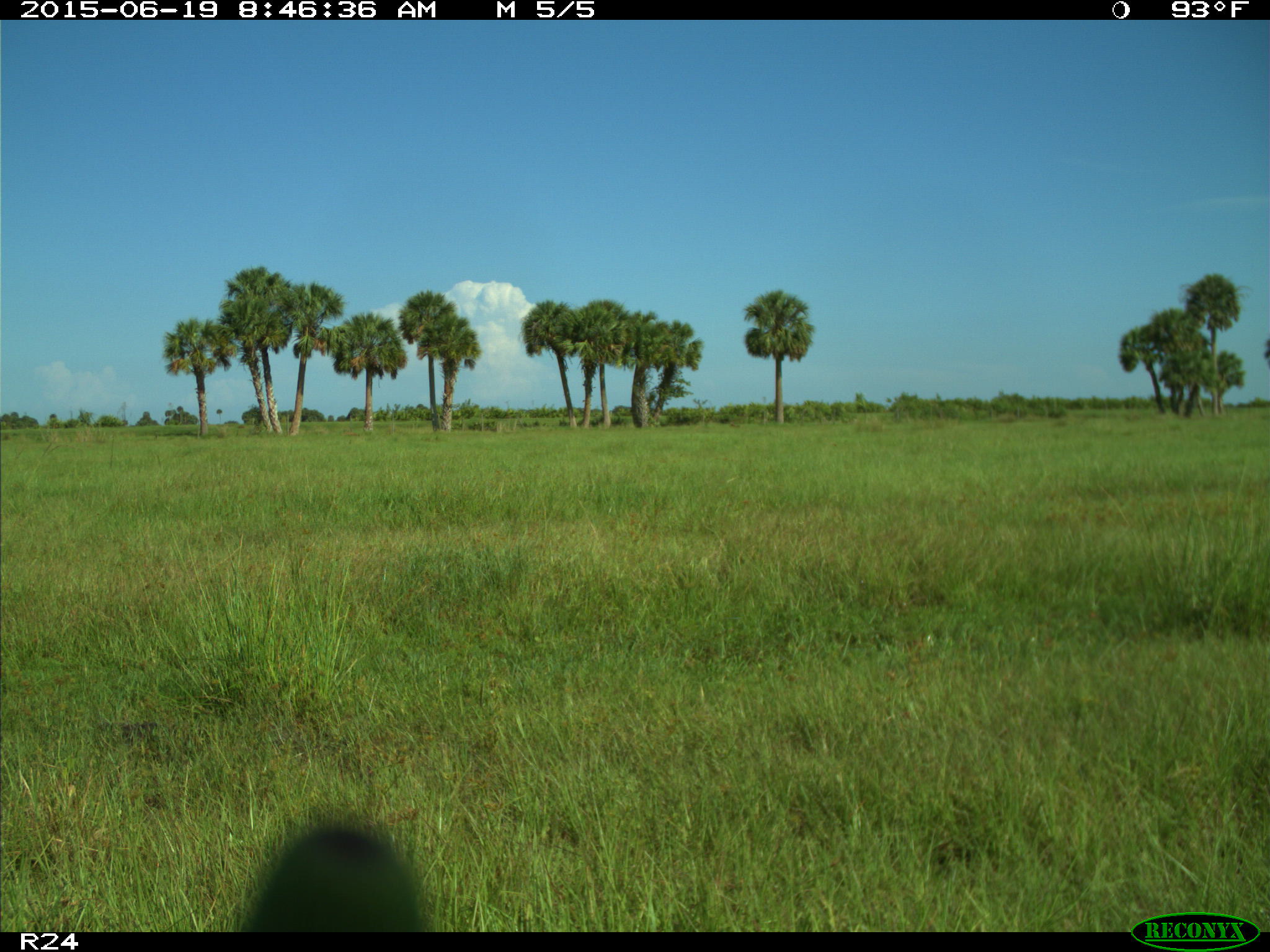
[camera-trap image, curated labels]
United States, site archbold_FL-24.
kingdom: Animalia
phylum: Chordata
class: Mammalia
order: Artiodactyla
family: Bovidae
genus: Bos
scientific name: Bos taurus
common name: domestic cow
Bos taurus (domestic cow).